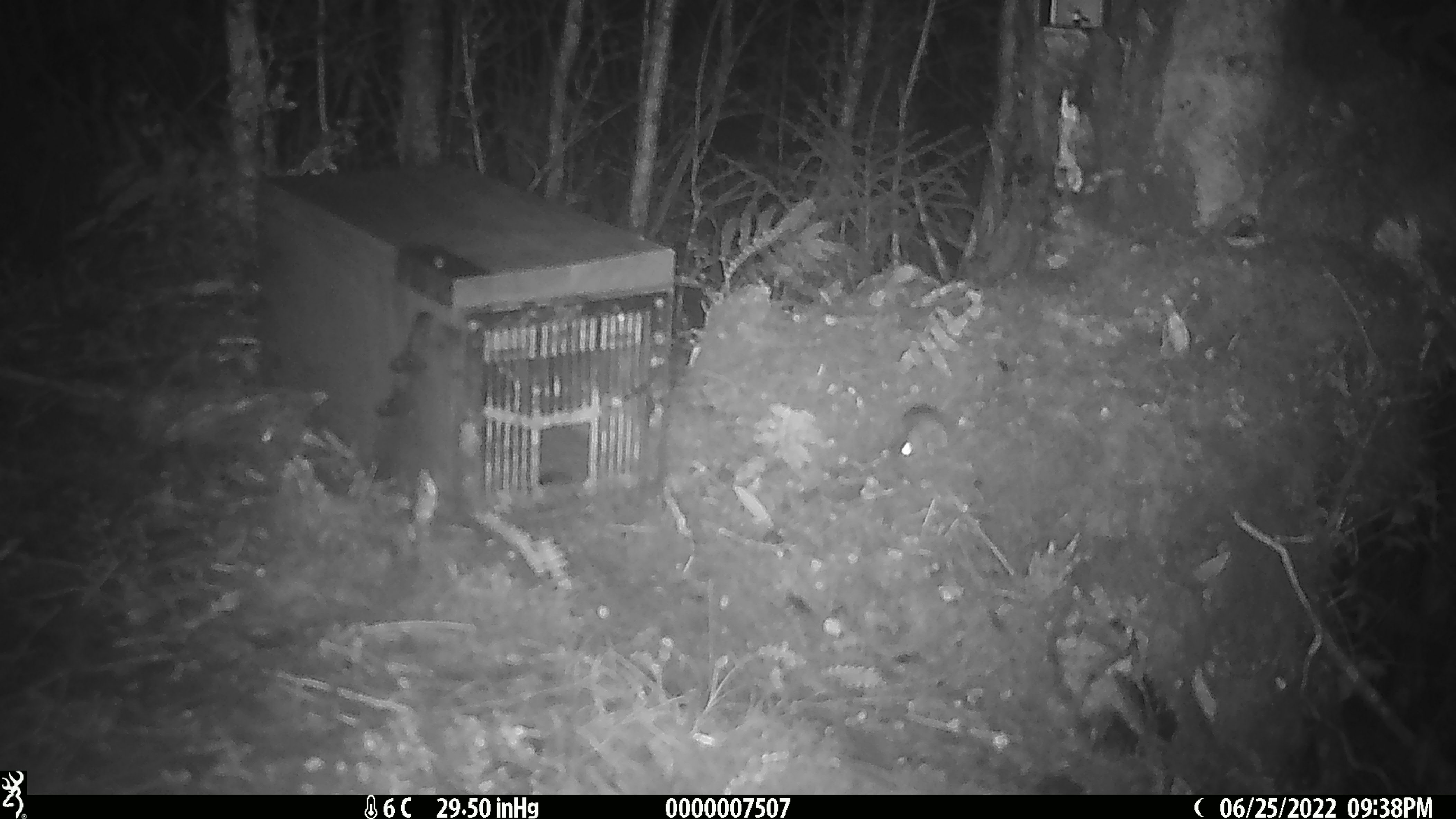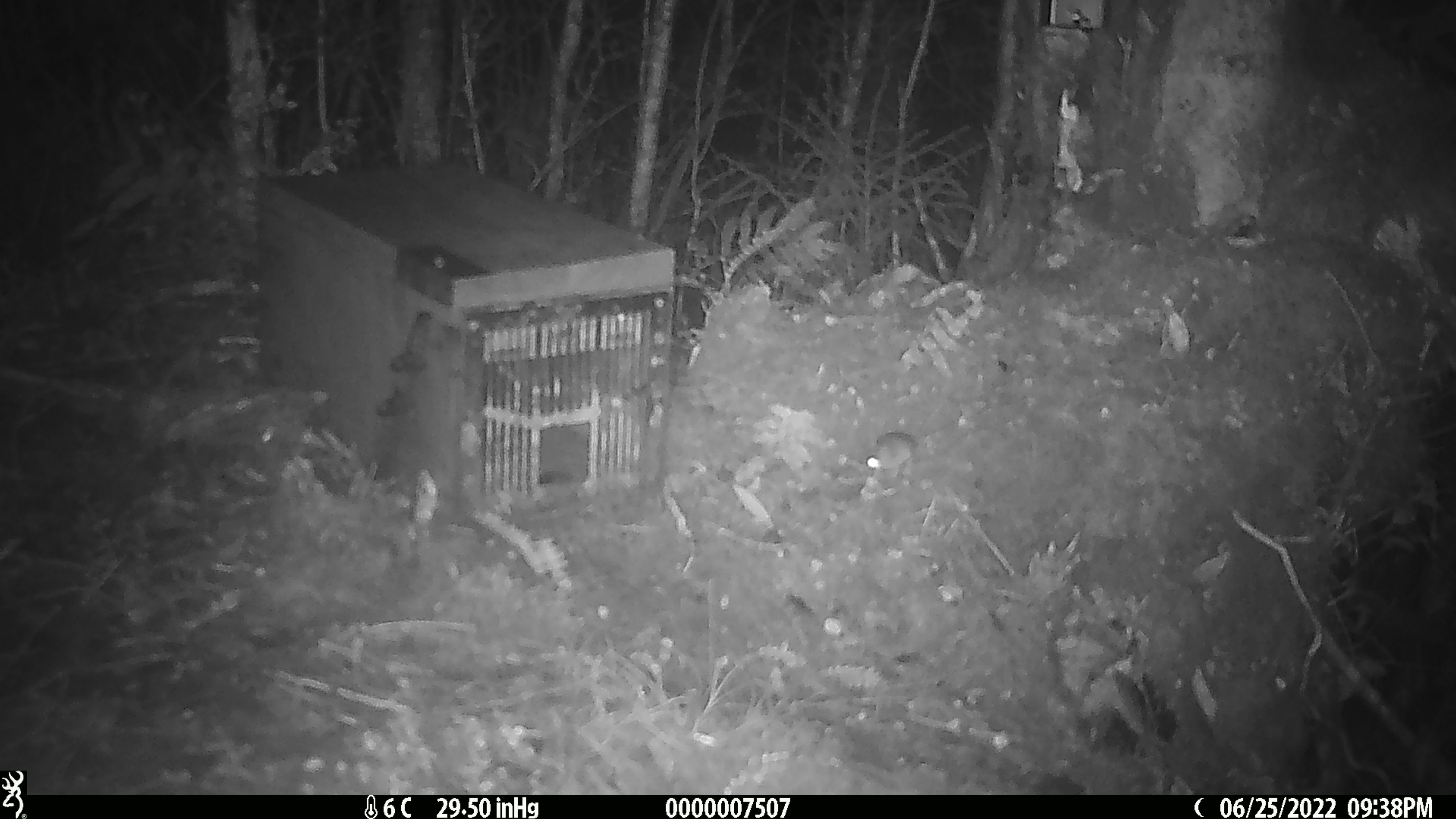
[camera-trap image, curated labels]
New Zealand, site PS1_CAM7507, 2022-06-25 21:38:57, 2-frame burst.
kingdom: Animalia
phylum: Chordata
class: Mammalia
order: Rodentia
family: Muridae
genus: Mus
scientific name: Mus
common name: mouse